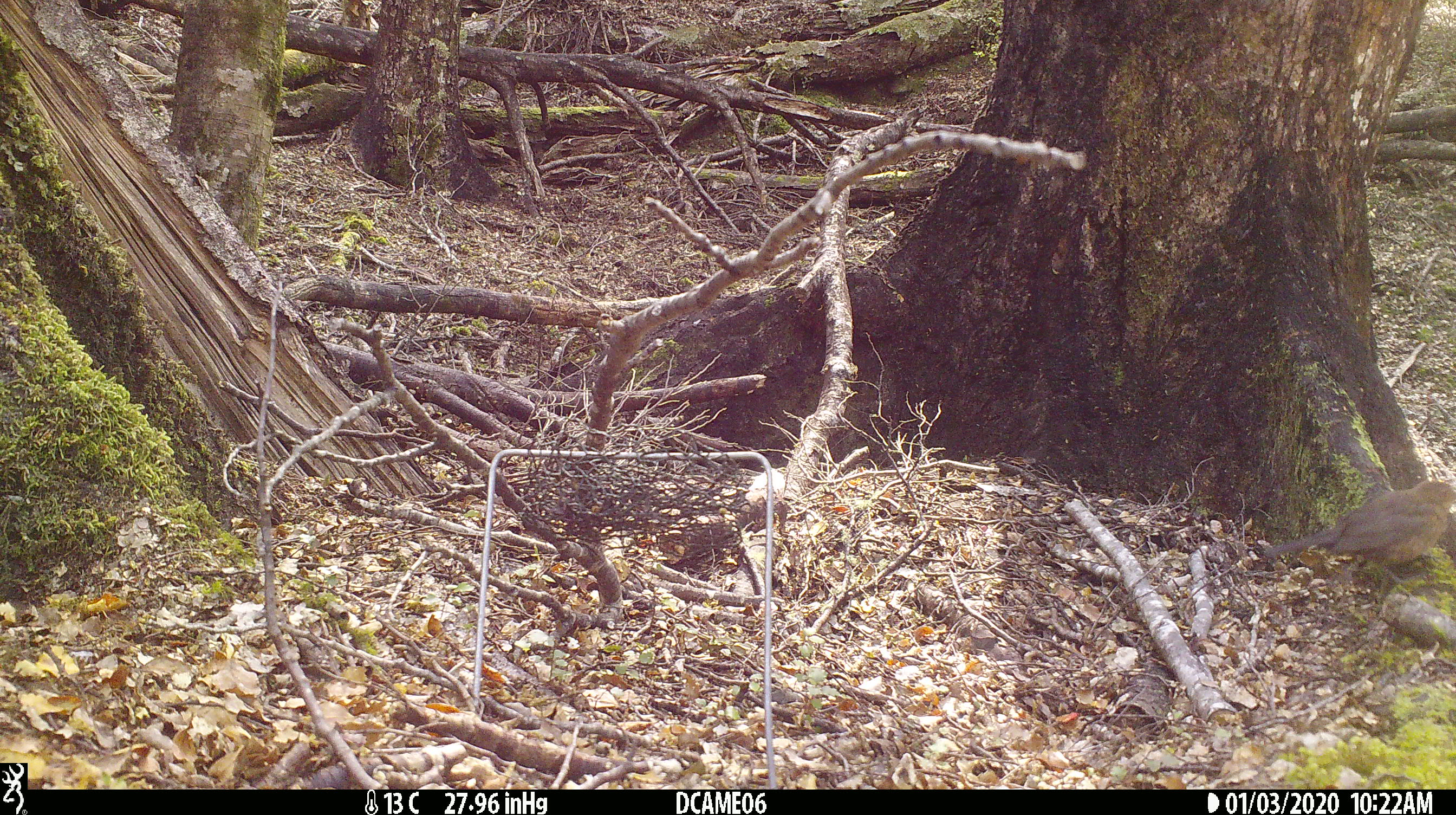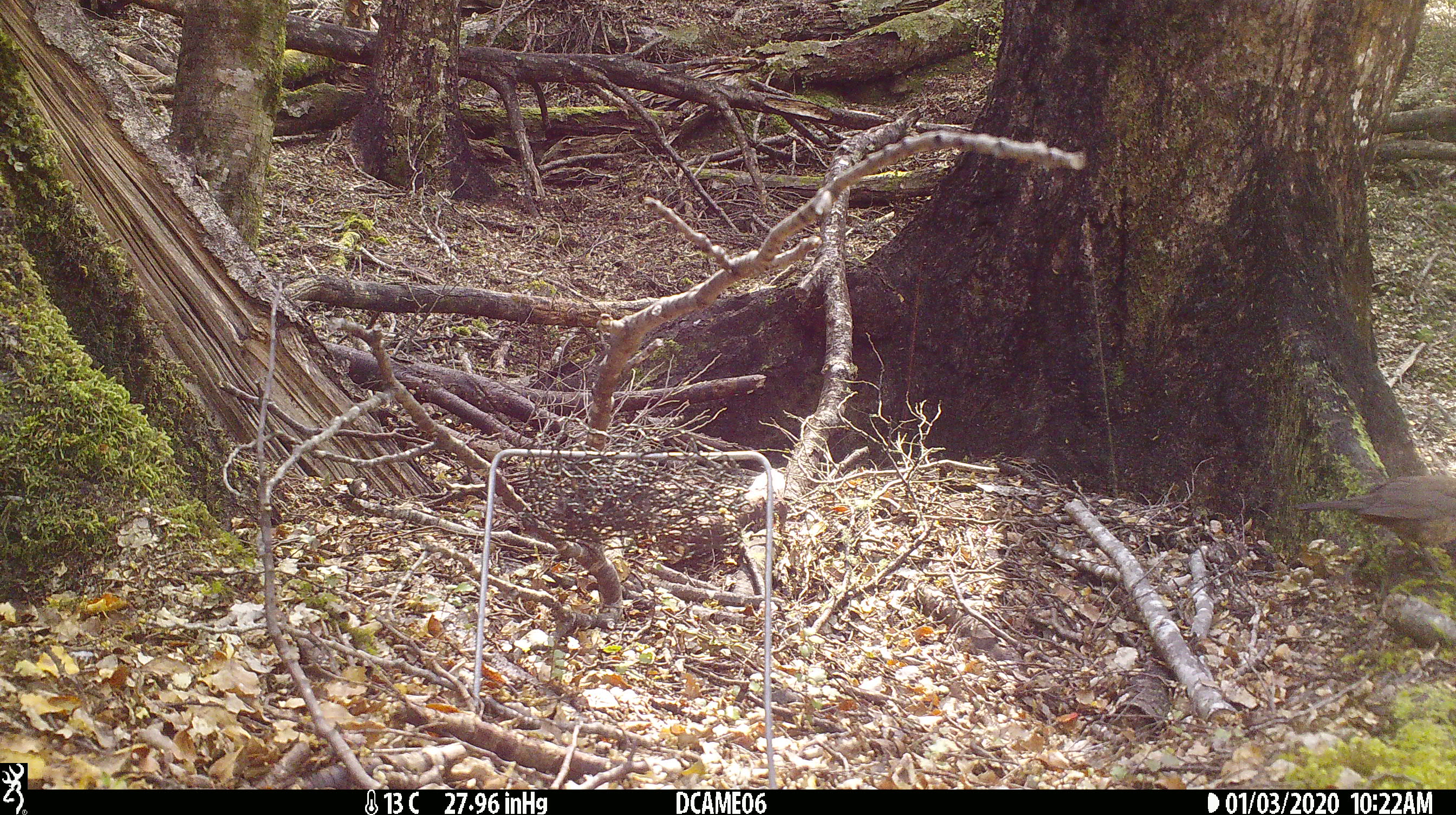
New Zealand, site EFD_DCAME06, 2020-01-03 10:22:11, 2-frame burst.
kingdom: Animalia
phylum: Chordata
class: Aves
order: Passeriformes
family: Turdidae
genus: Turdus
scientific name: Turdus merula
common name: eurasian blackbird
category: blackbird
Blackbird (eurasian blackbird) (Turdus merula).